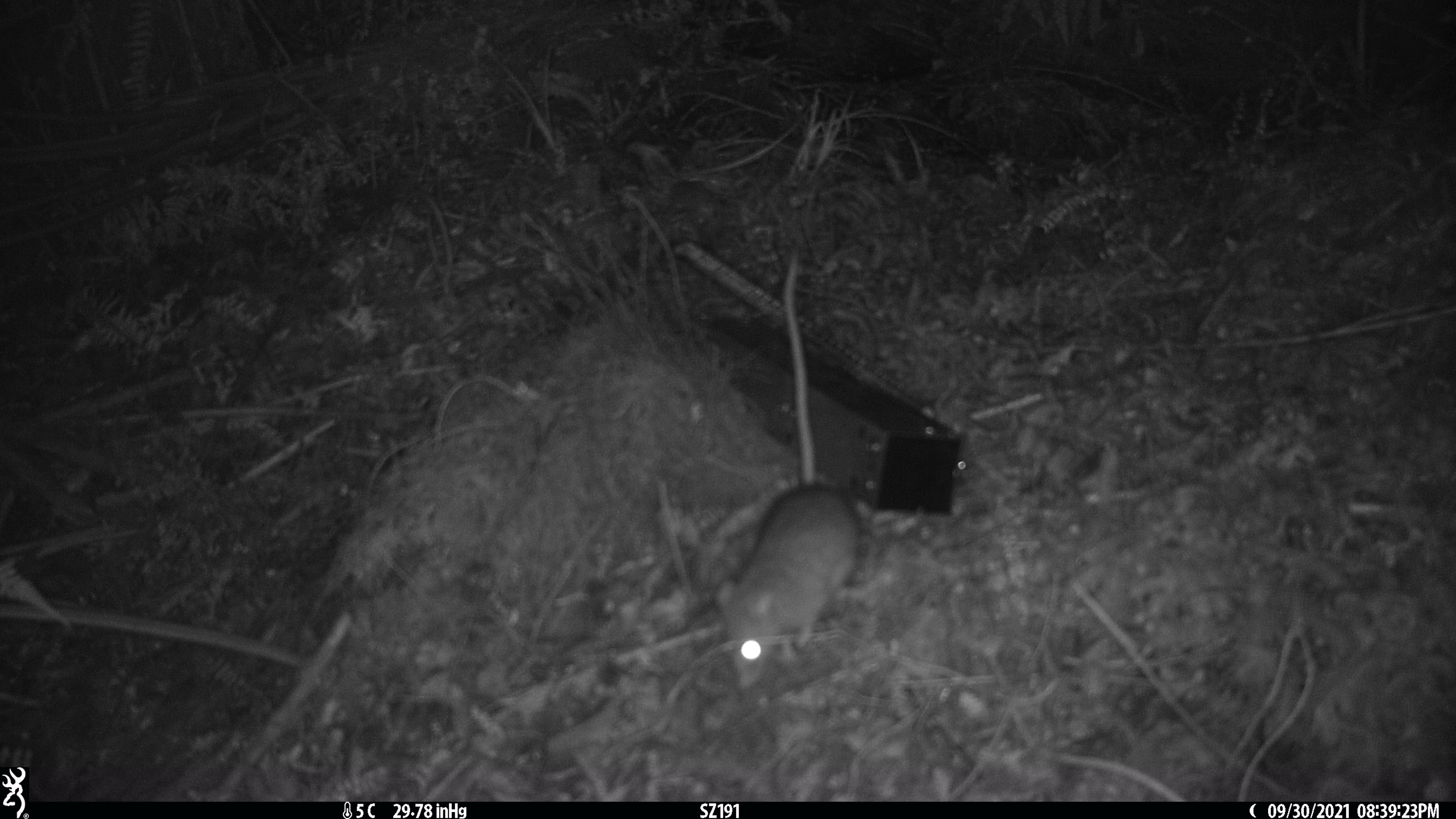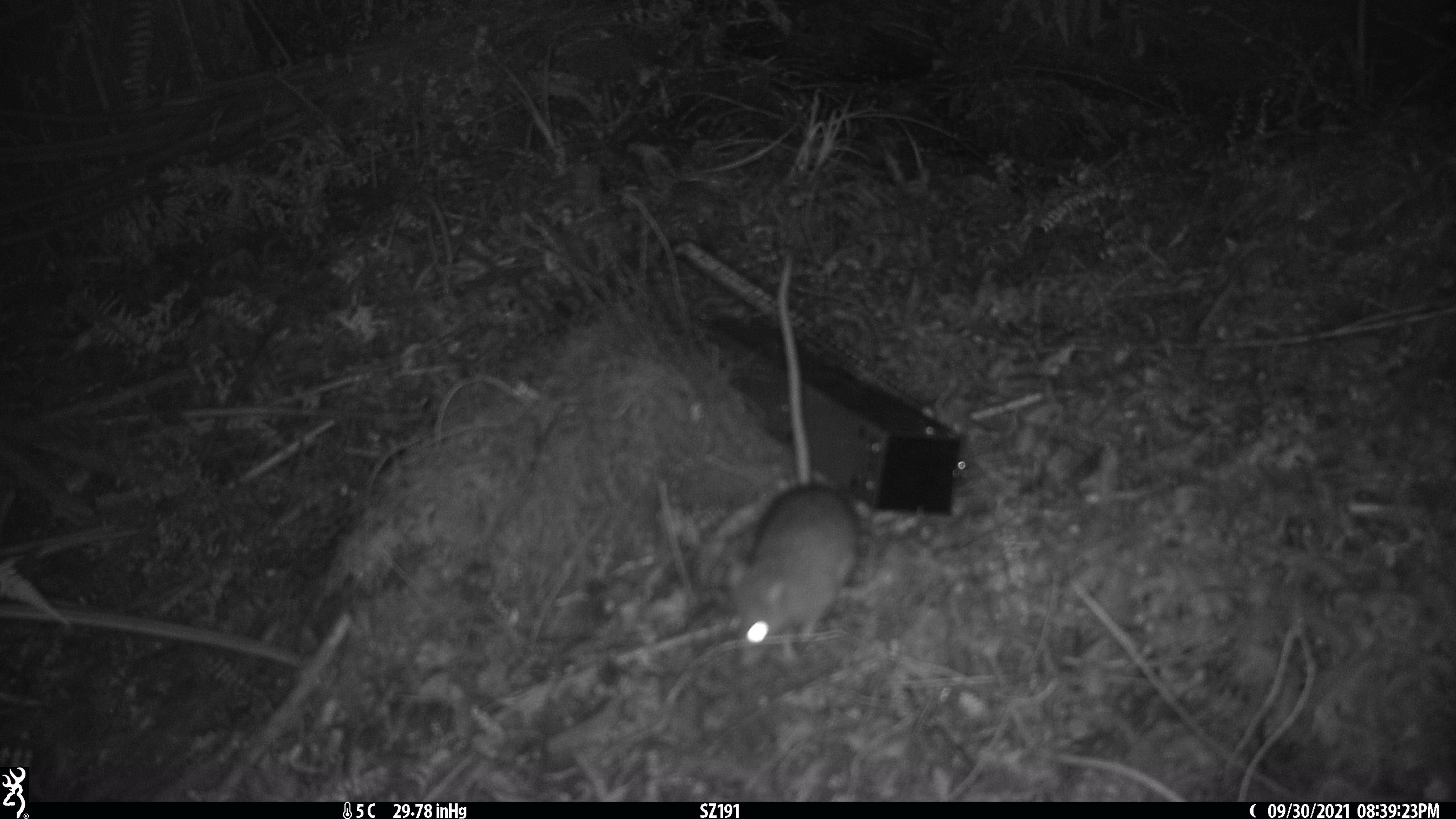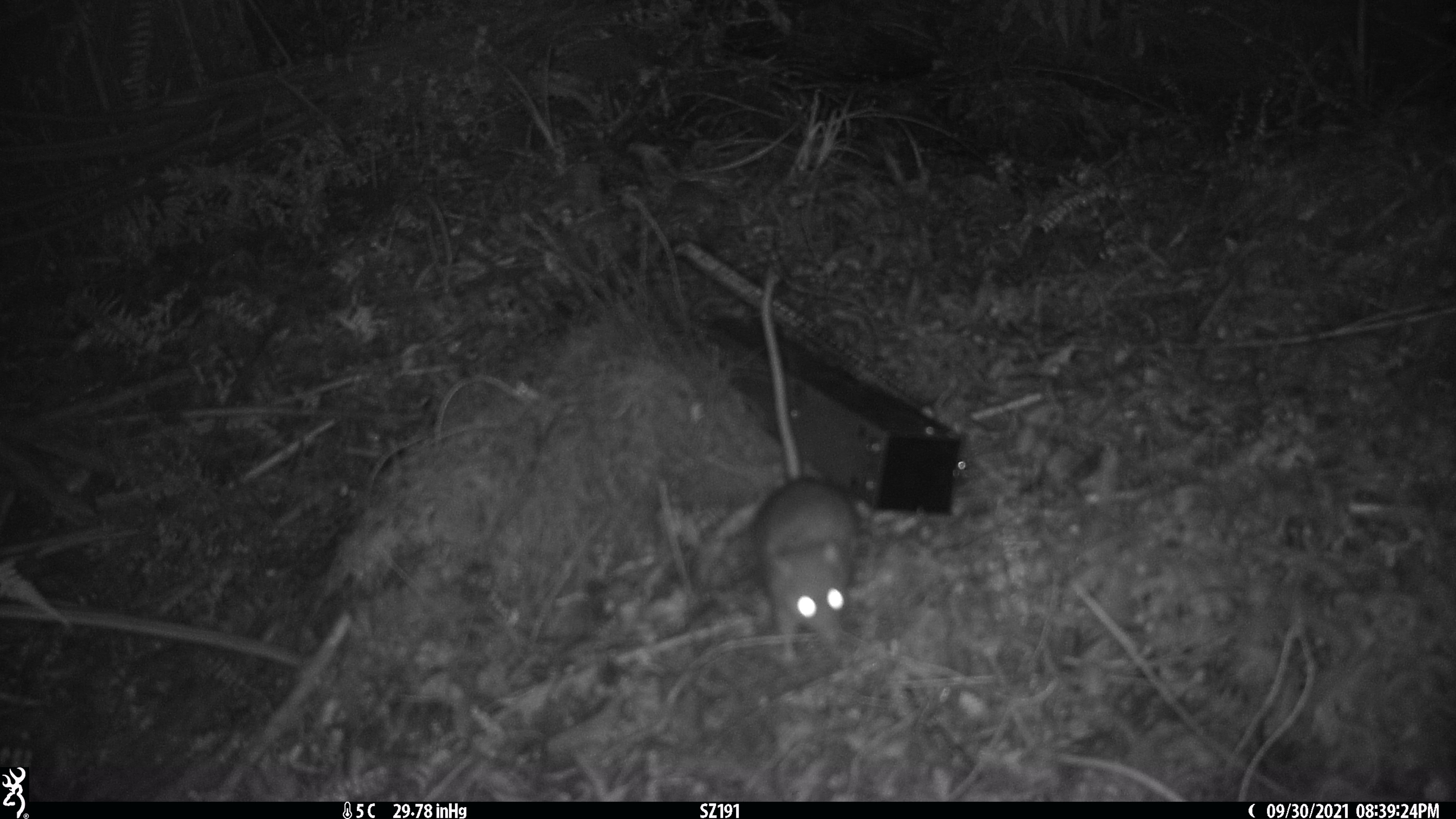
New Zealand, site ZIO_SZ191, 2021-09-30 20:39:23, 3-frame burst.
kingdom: Animalia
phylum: Chordata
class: Mammalia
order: Rodentia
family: Muridae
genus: Rattus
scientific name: Rattus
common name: rat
Rat (Rattus).